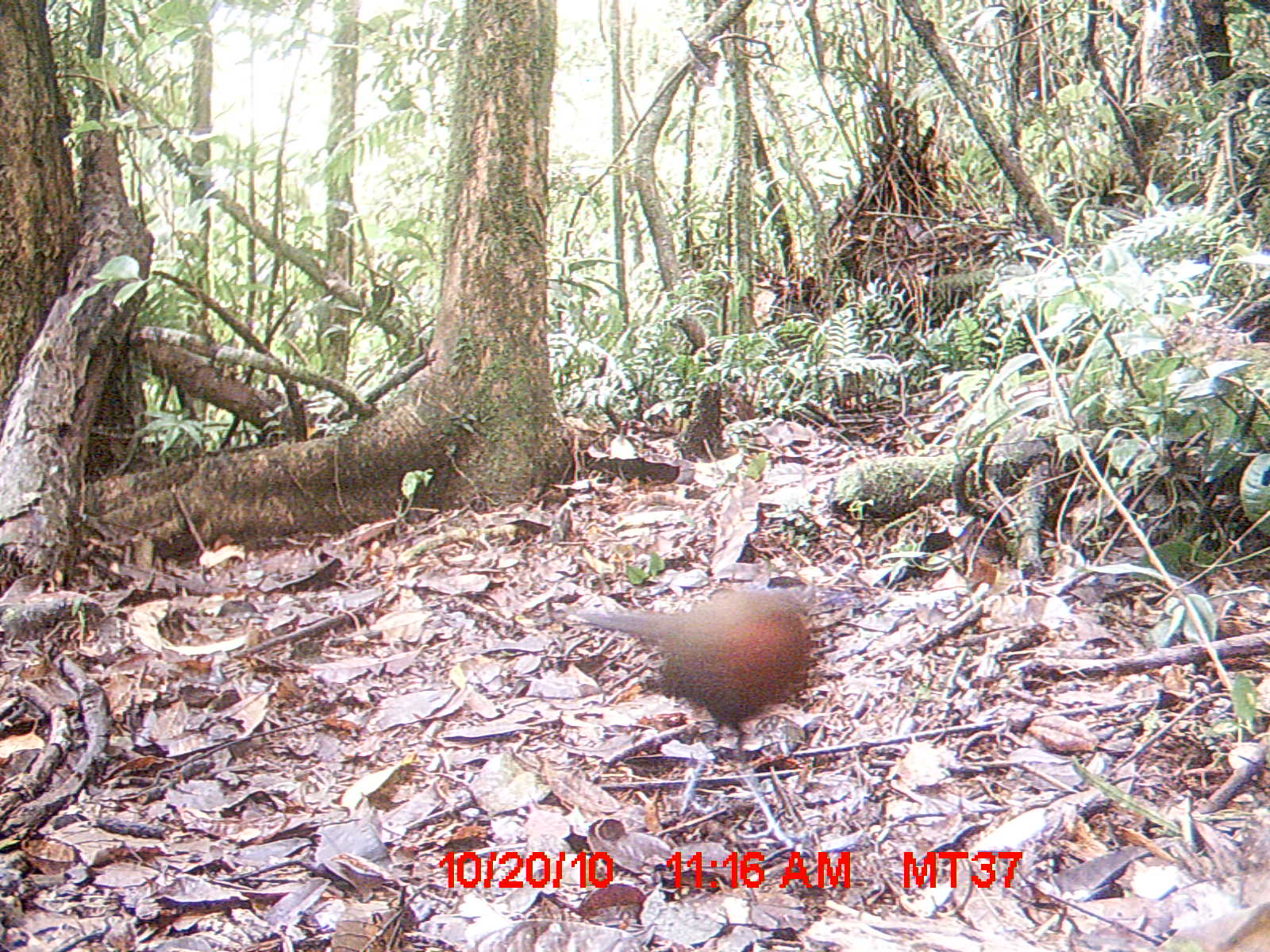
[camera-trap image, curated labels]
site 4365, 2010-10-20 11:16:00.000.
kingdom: Animalia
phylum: Chordata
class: Aves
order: Cuculiformes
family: Cuculidae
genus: Coua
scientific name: Coua serriana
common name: red-breasted coua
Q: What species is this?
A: Coua serriana (red-breasted coua).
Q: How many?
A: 1.